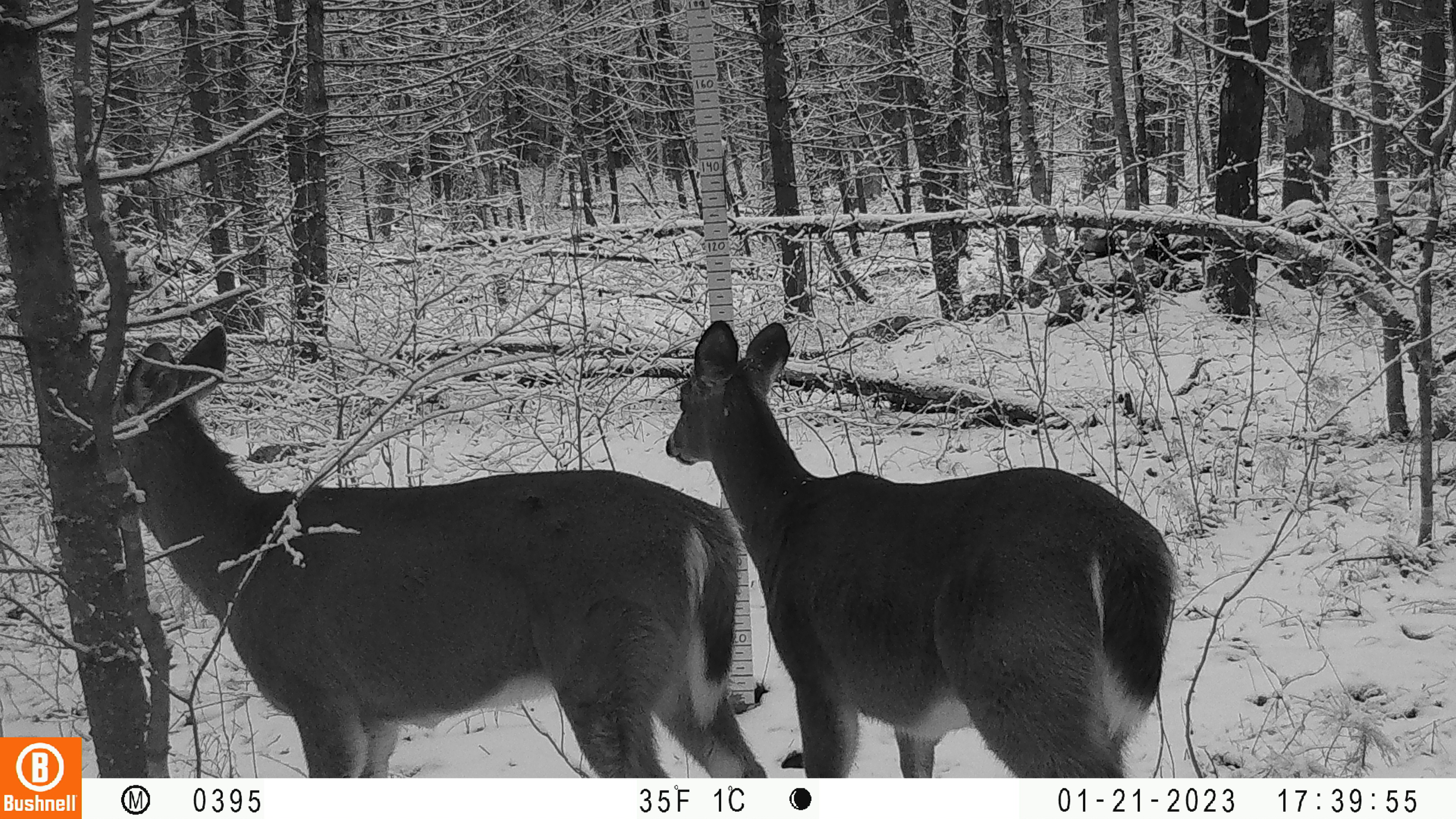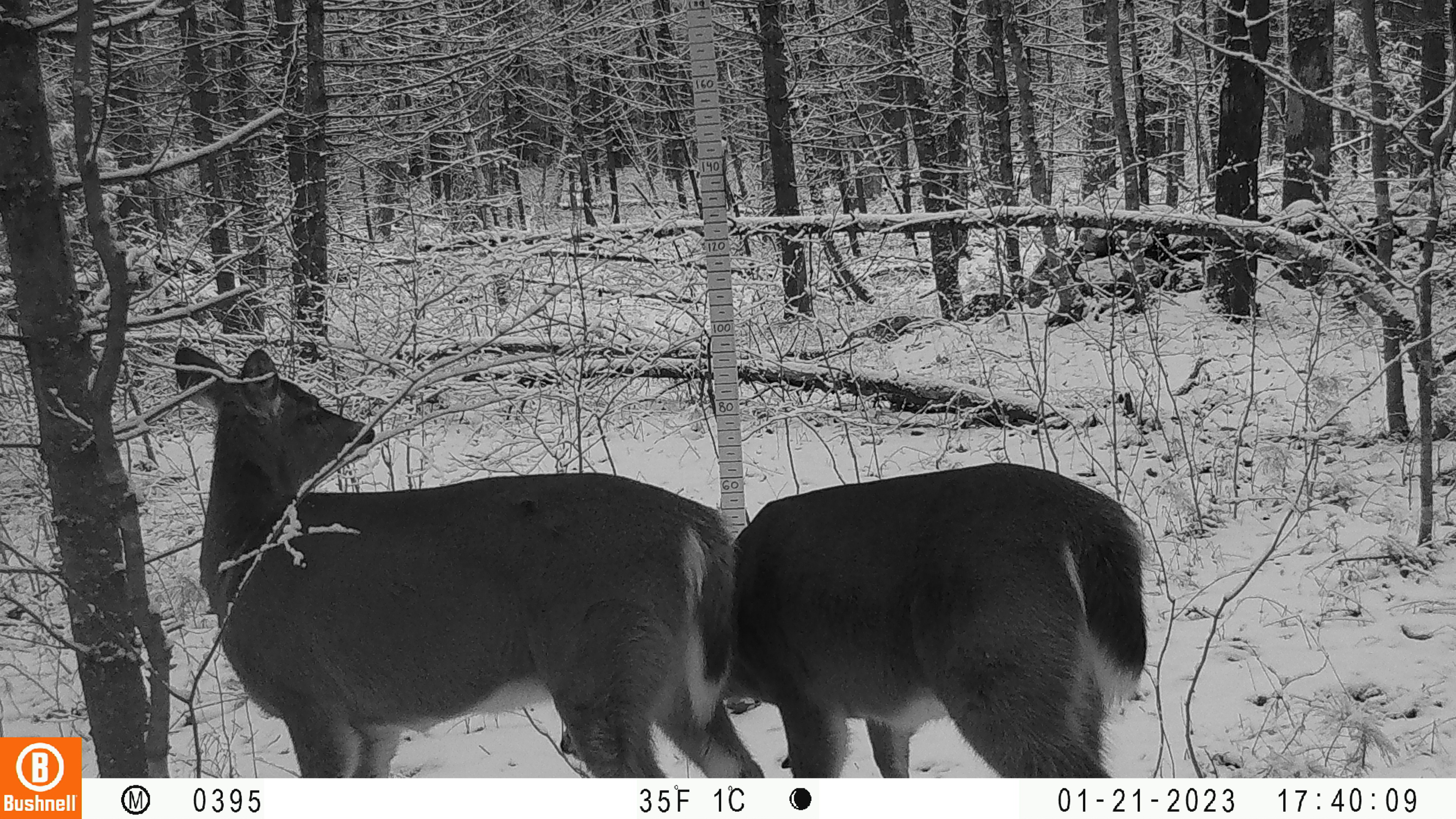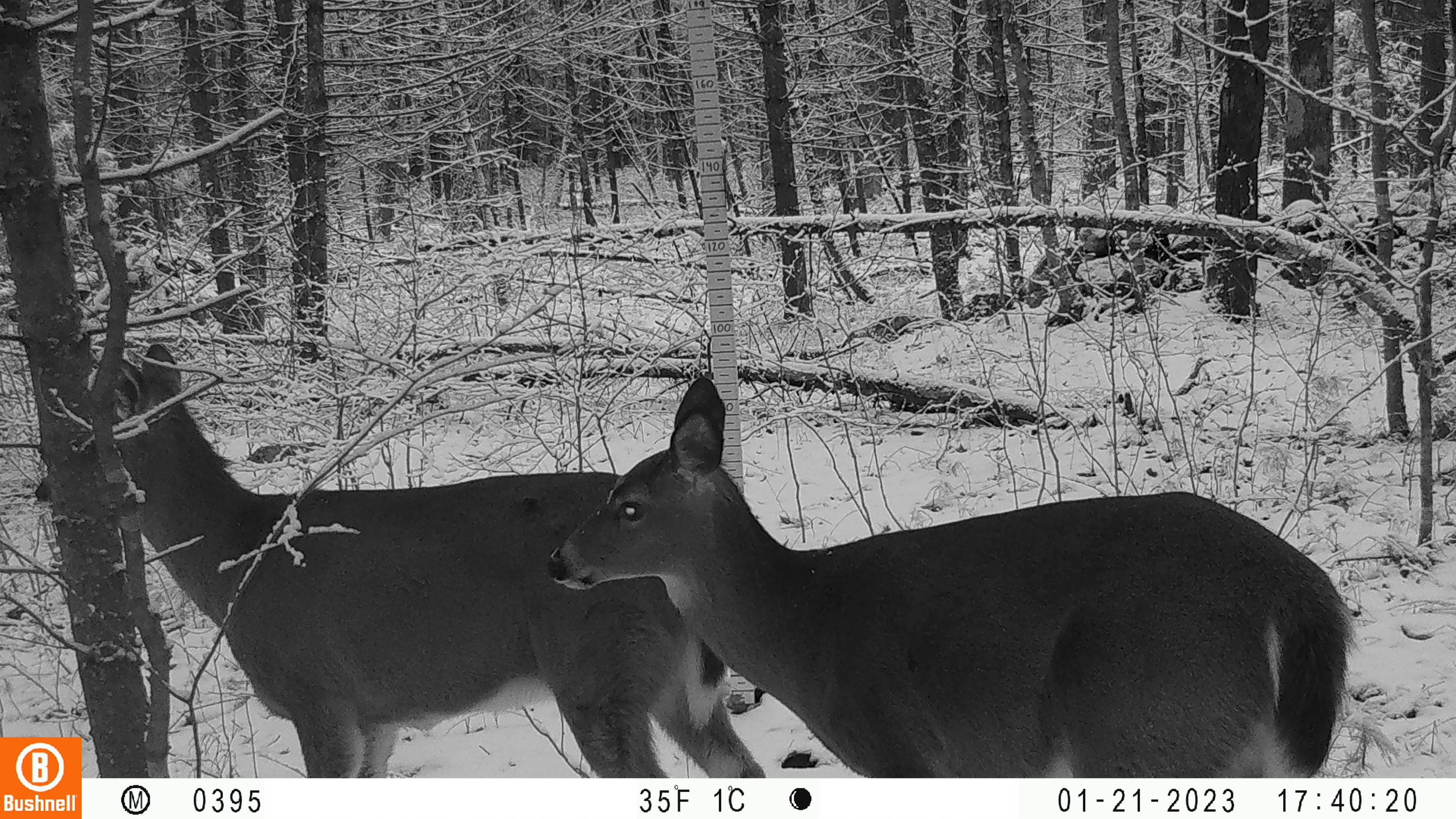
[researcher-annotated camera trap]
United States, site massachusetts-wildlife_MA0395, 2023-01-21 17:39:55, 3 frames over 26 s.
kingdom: Animalia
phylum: Chordata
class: Mammalia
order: Artiodactyla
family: Cervidae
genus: Odocoileus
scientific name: Odocoileus virginianus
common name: white-tailed deer